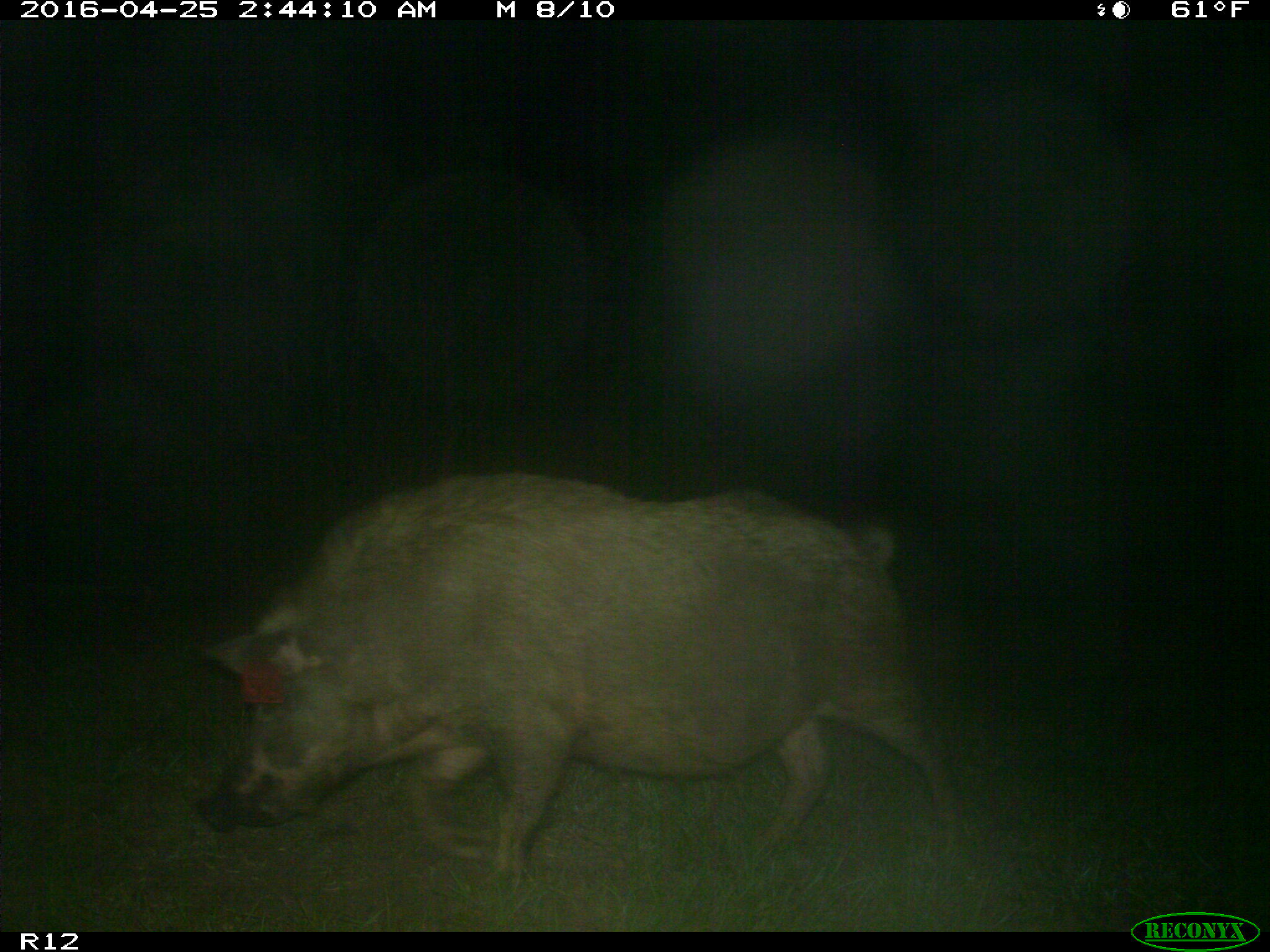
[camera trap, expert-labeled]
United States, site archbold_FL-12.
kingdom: Animalia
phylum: Chordata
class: Mammalia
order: Artiodactyla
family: Suidae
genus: Sus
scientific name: Sus scrofa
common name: wild boar